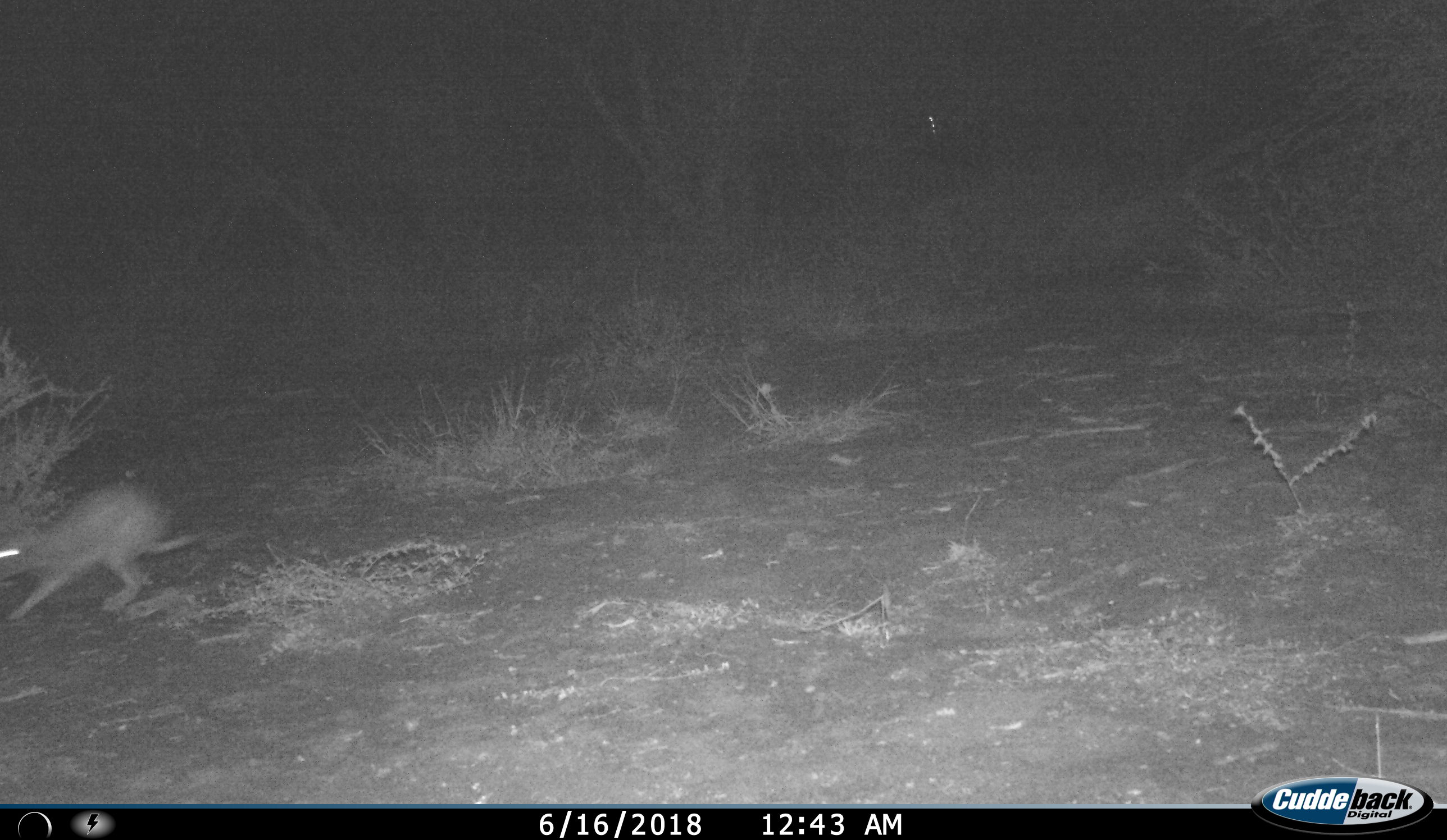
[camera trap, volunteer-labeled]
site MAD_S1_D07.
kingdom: Animalia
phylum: Chordata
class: Mammalia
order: Lagomorpha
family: Leporidae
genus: Lepus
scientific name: Lepus capensis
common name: cape hare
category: harecape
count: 1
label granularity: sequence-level